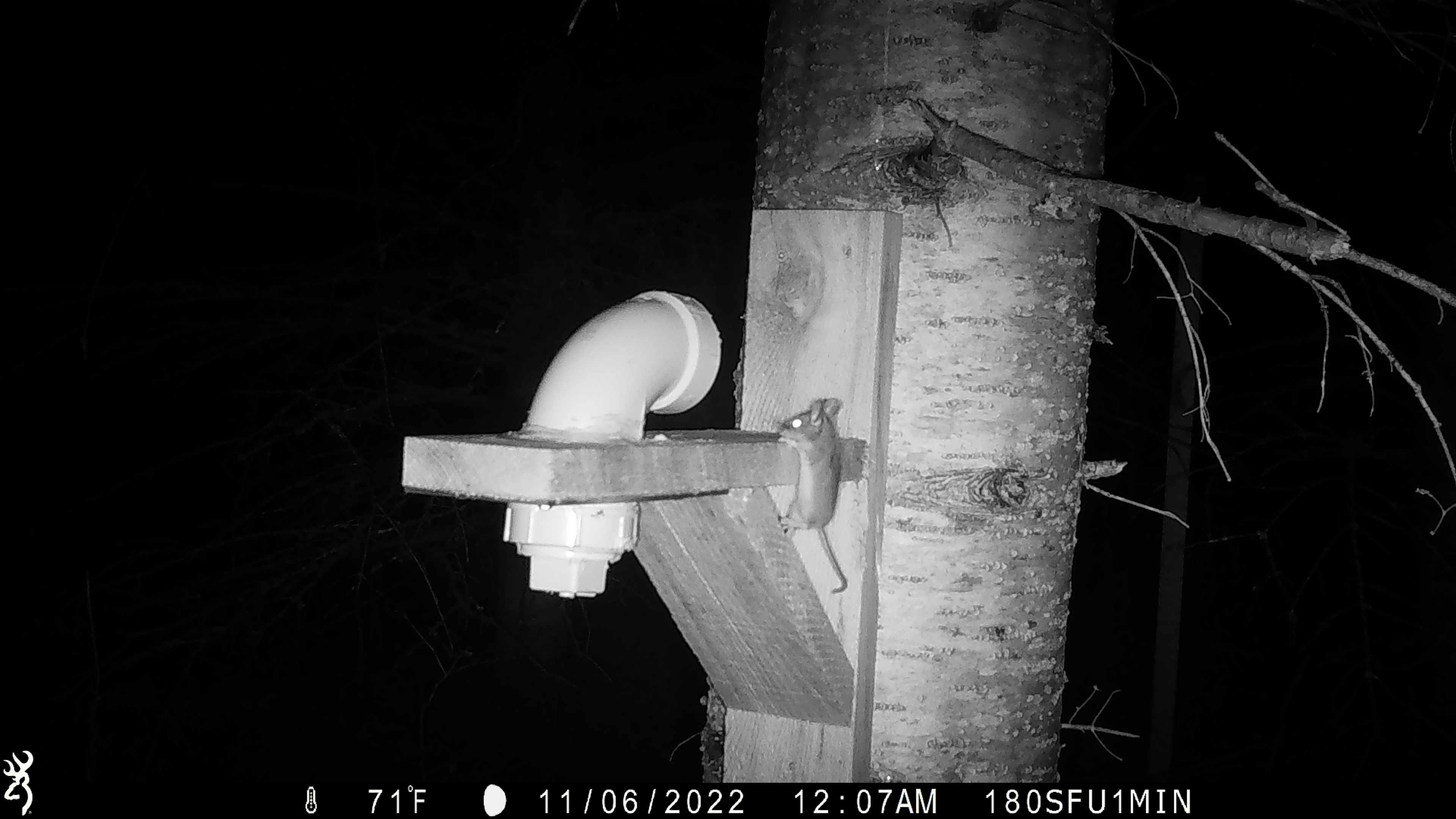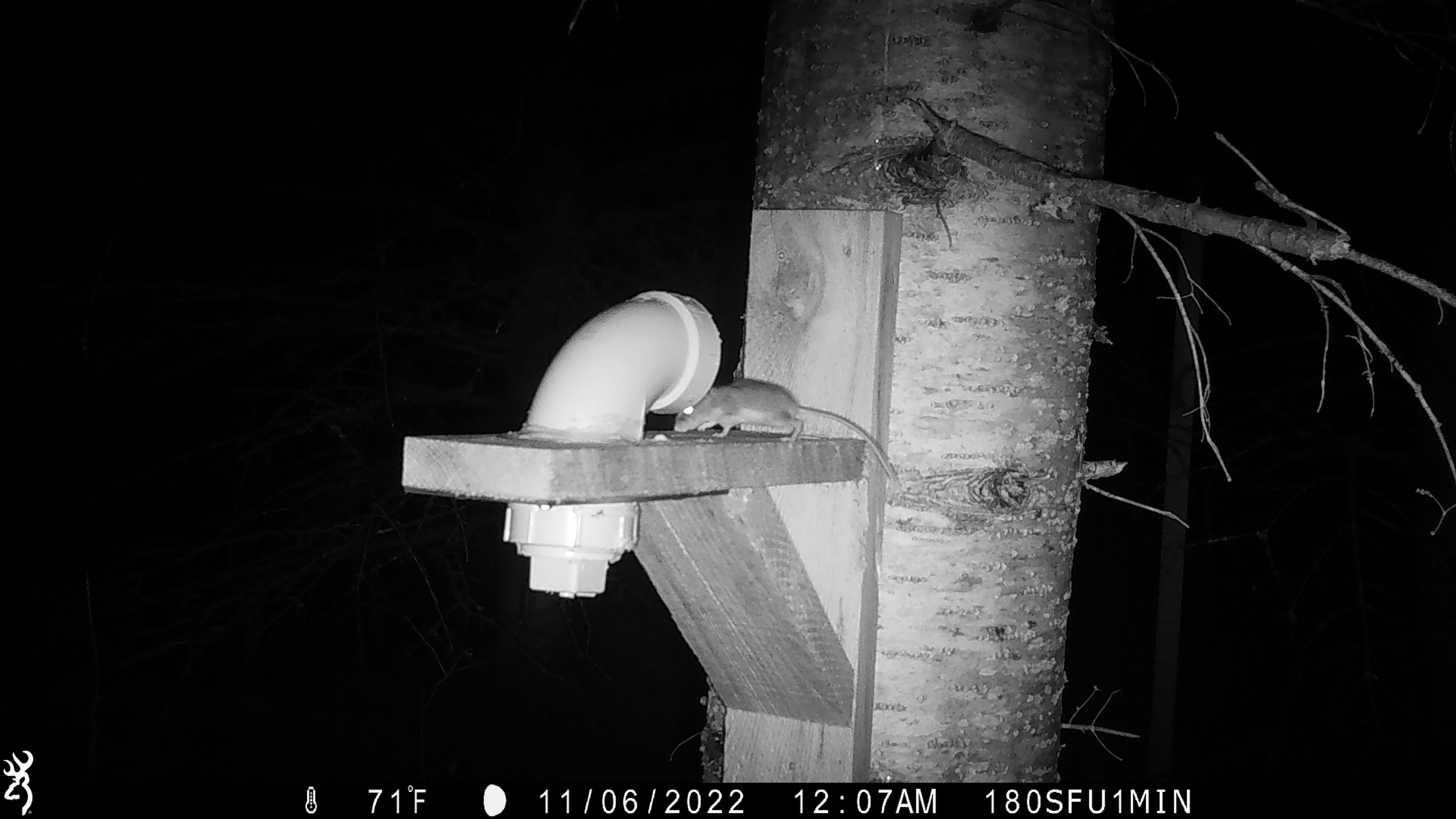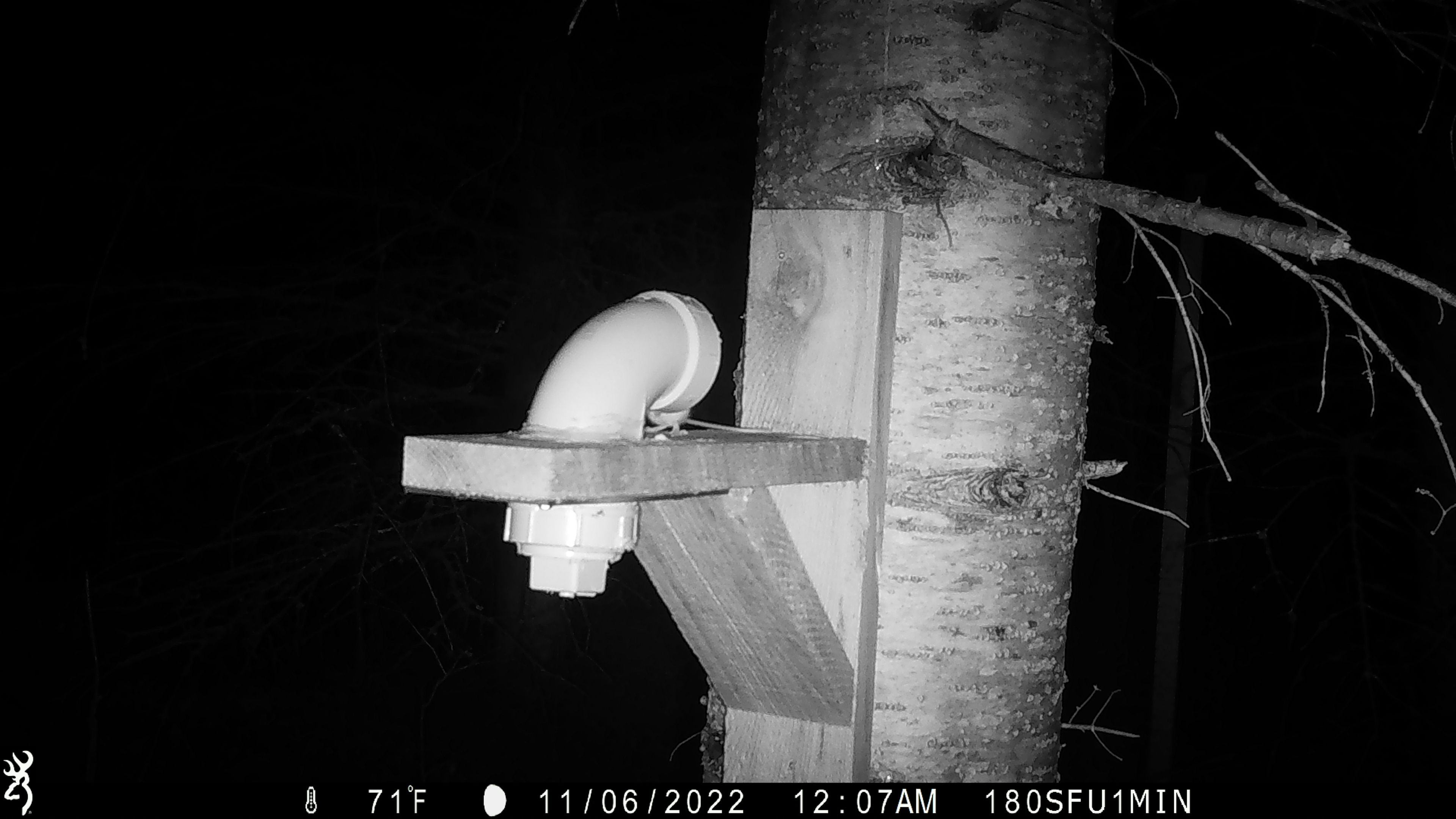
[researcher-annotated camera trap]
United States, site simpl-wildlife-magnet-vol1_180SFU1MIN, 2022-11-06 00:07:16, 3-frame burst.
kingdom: Animalia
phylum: Chordata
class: Mammalia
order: Rodentia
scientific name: Rodentia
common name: mouse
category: mouse sp.